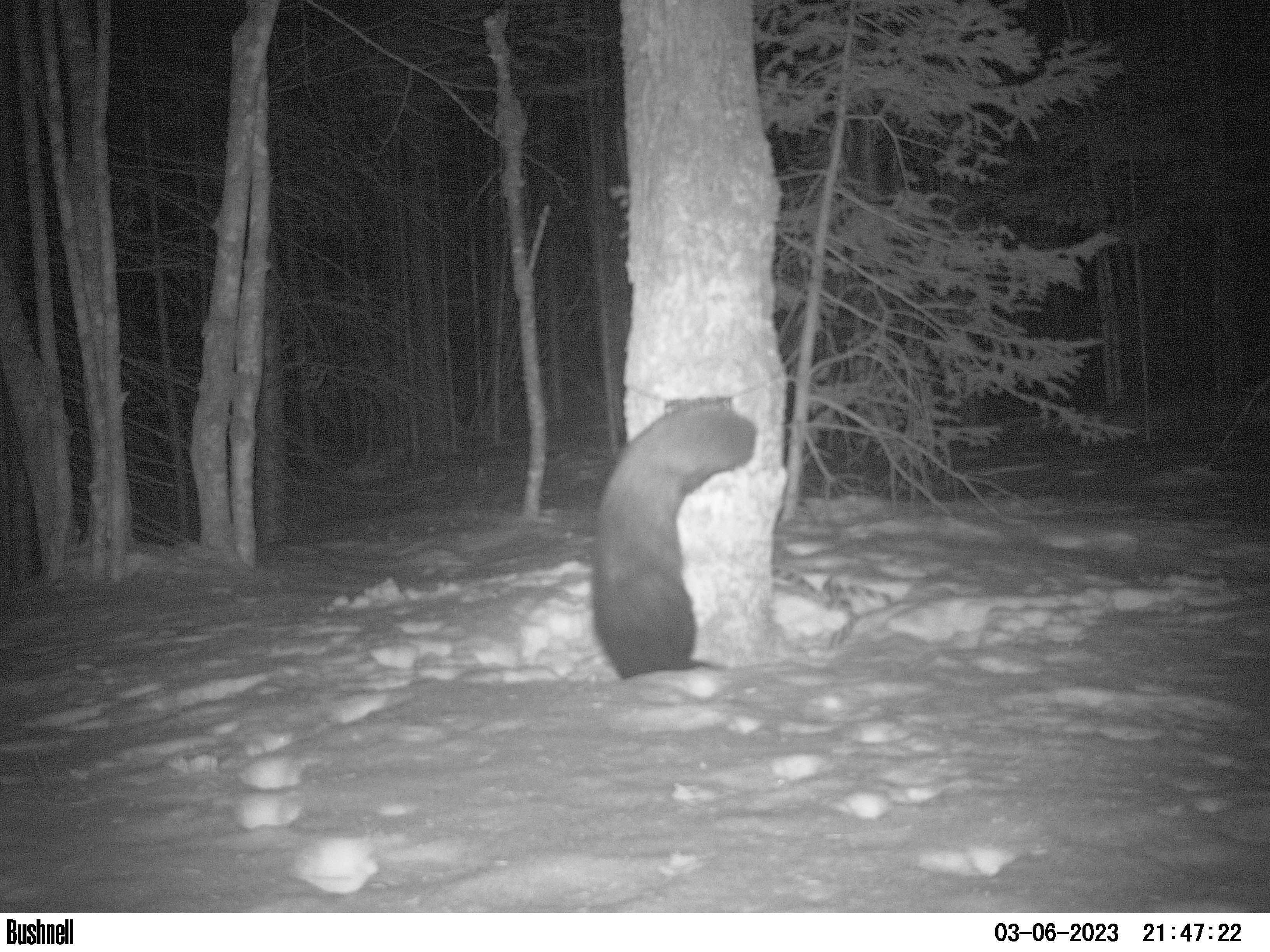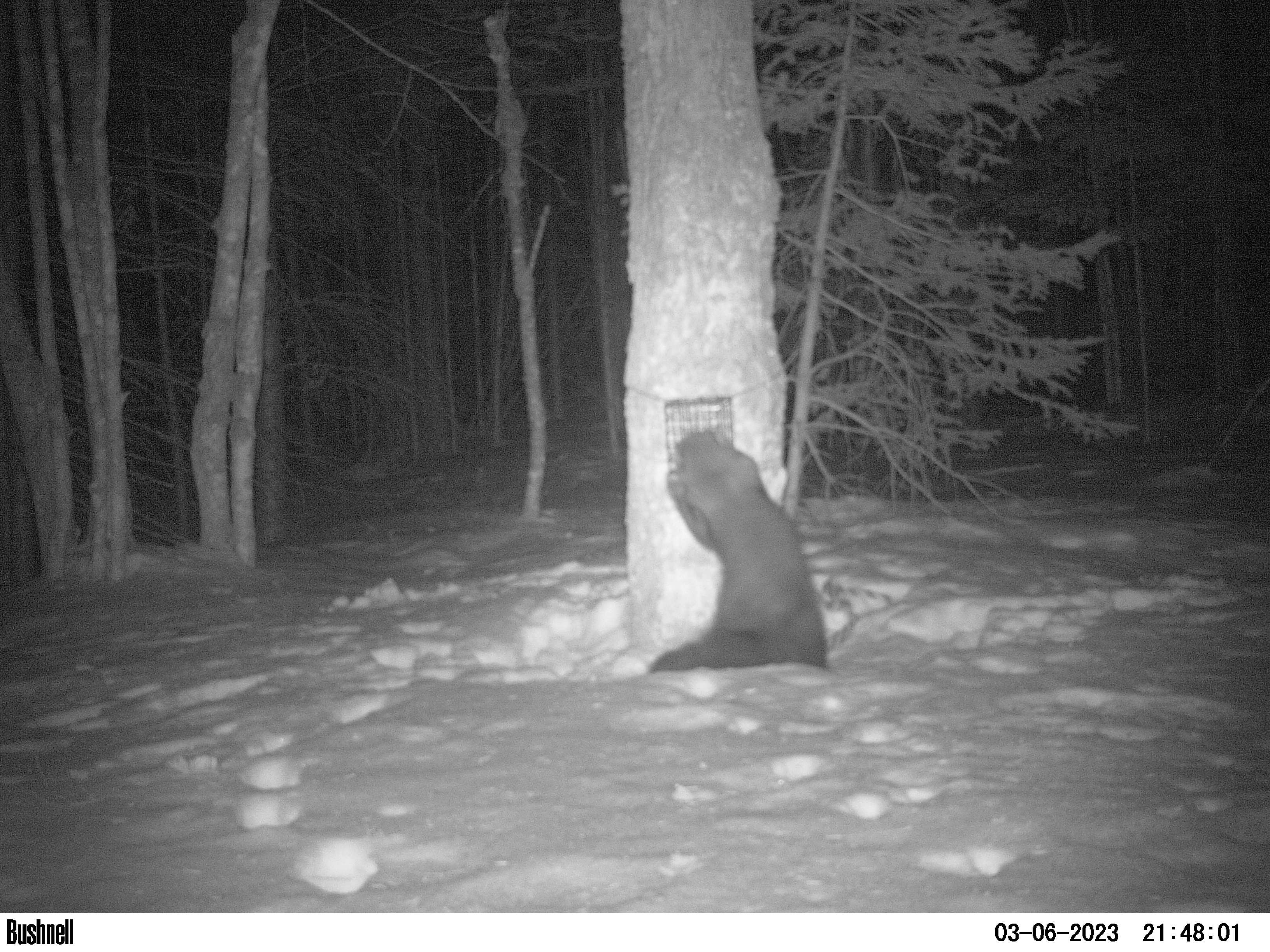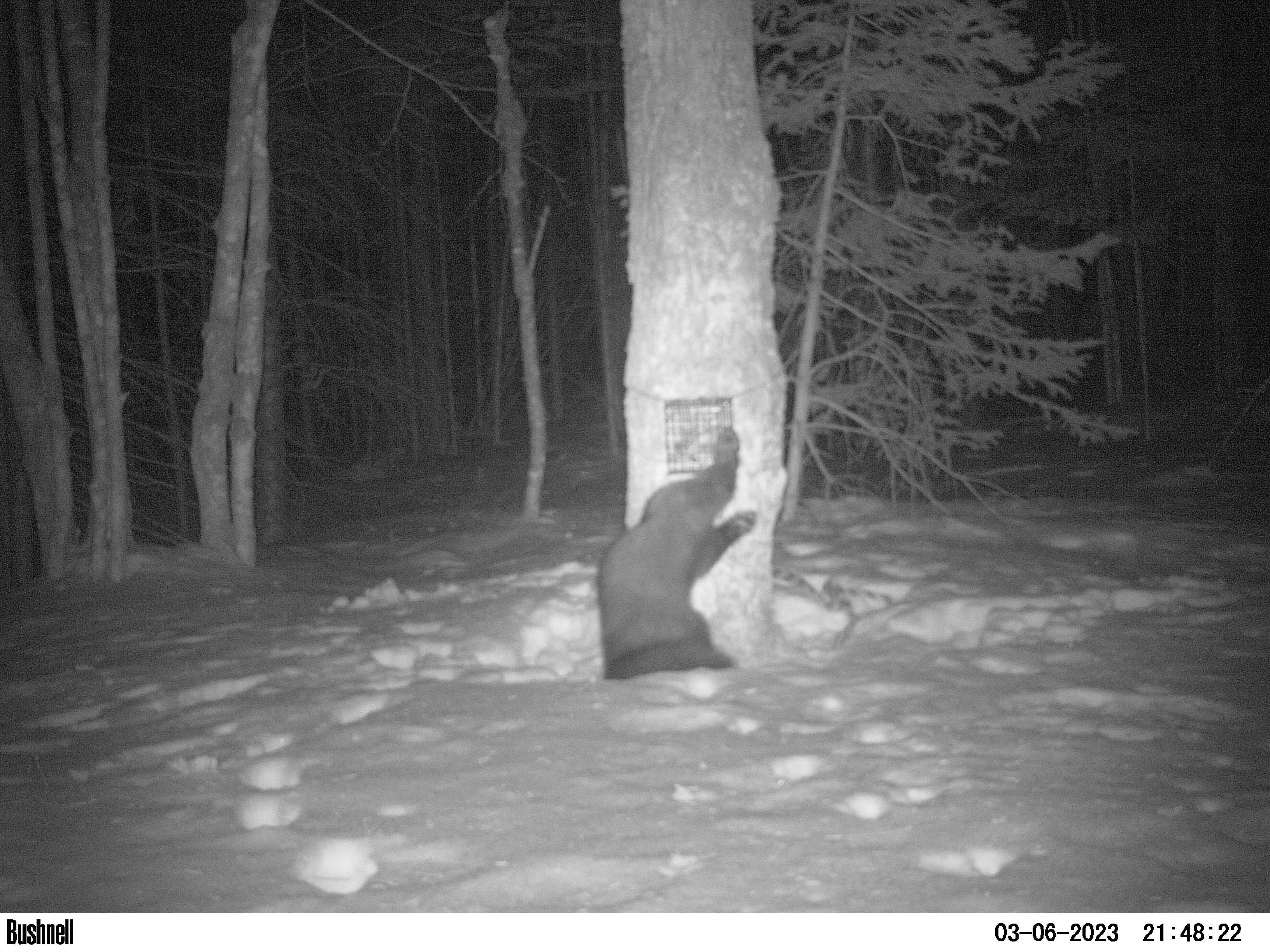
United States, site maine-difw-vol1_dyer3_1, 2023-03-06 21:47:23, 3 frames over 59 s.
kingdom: Animalia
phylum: Chordata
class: Mammalia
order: Carnivora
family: Mustelidae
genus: Pekania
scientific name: Pekania pennanti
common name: fisher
Fisher (Pekania pennanti).